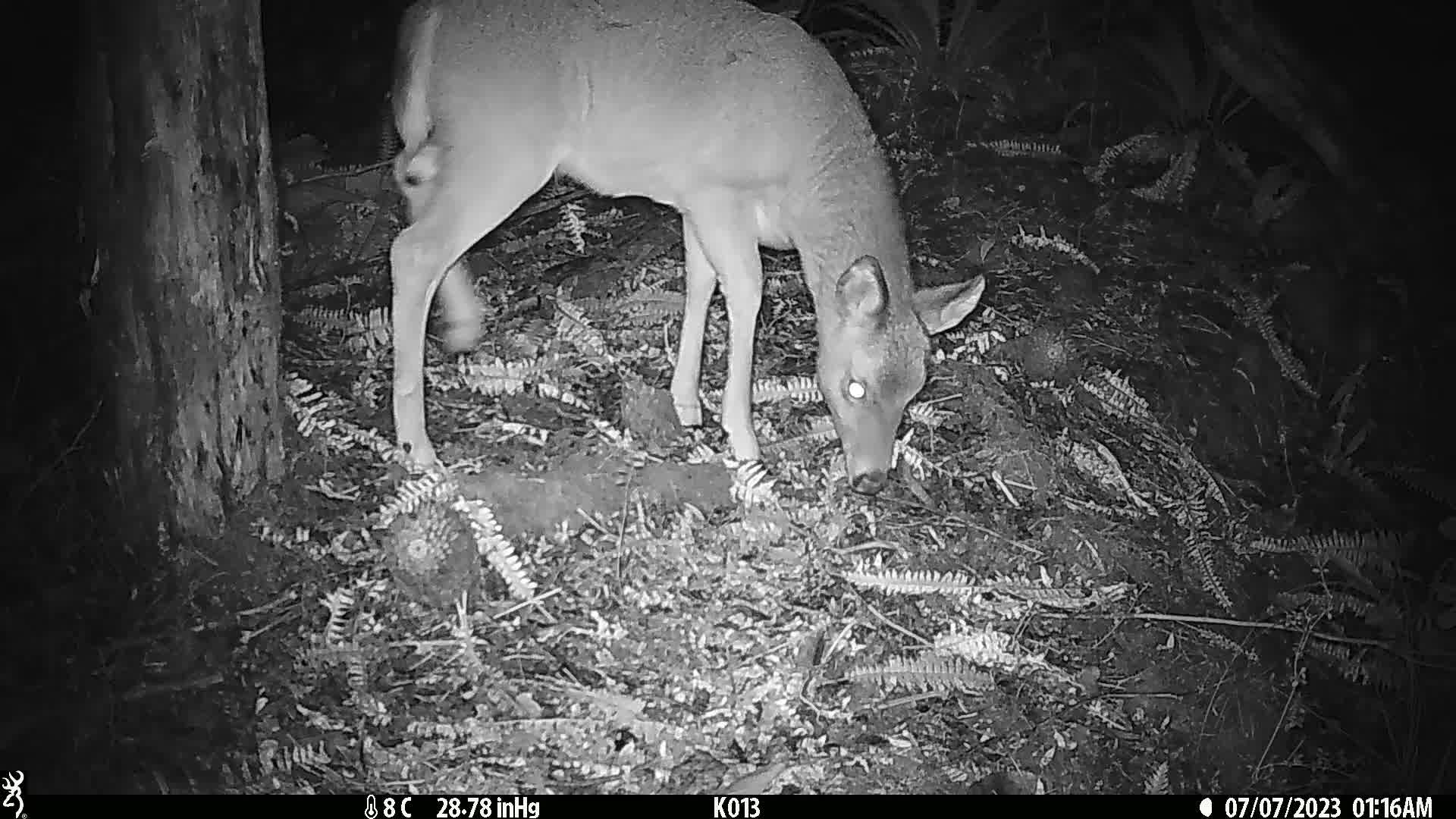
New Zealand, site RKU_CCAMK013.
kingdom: Animalia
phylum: Chordata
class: Mammalia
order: Artiodactyla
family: Cervidae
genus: Odocoileus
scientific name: Odocoileus virginianus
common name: white-tailed deer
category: white tailed deer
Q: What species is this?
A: White tailed deer (white-tailed deer) (Odocoileus virginianus).